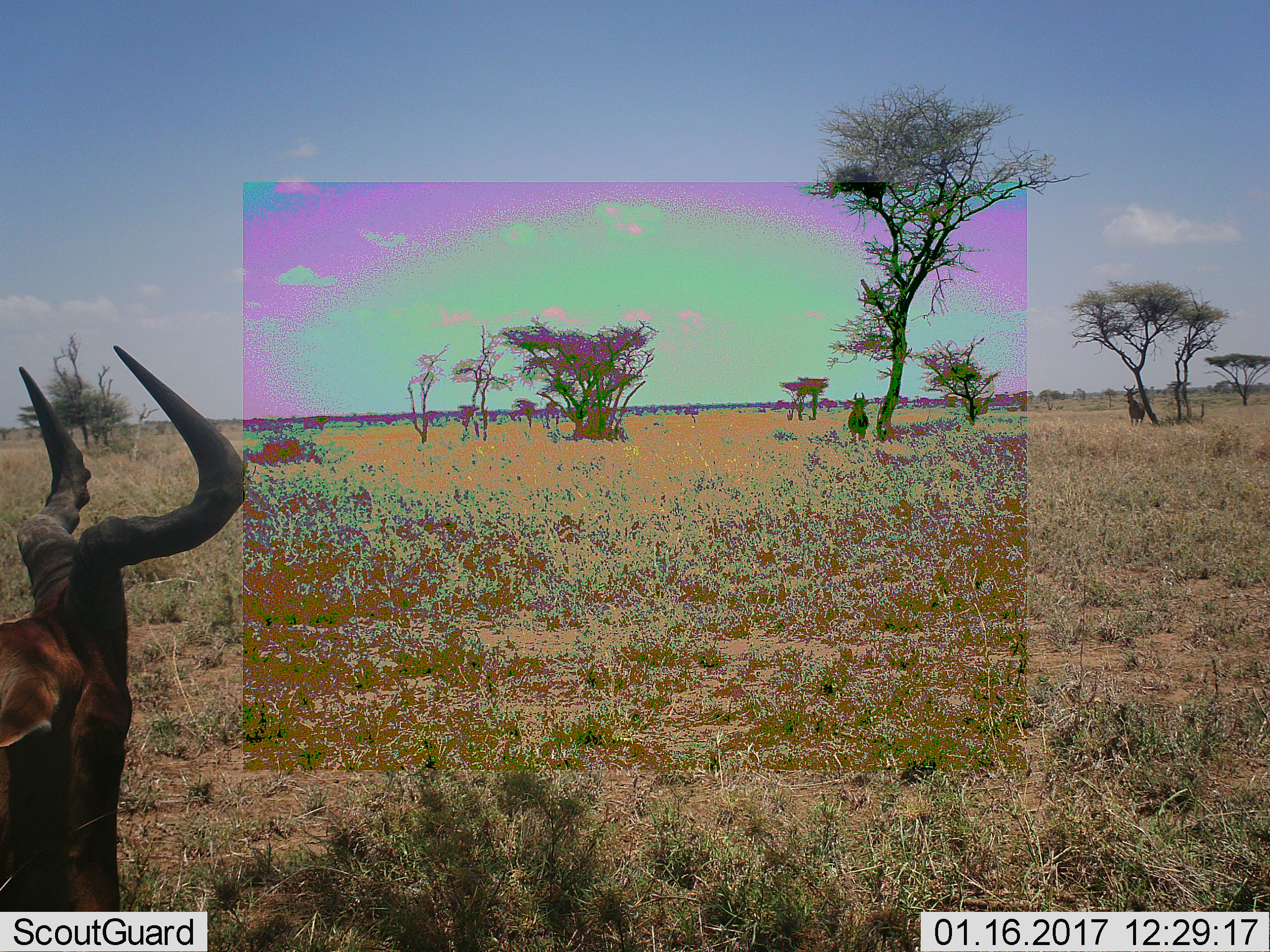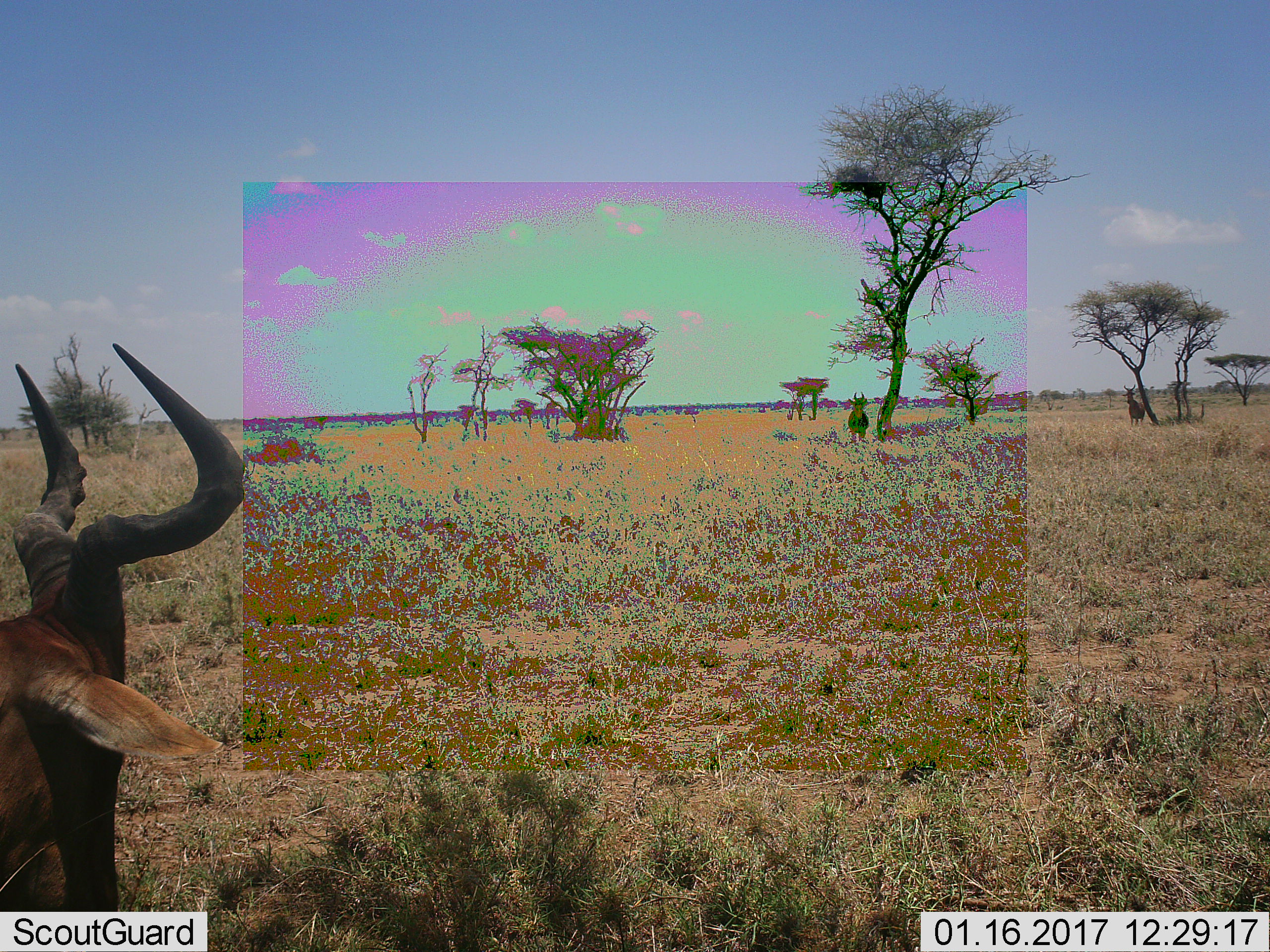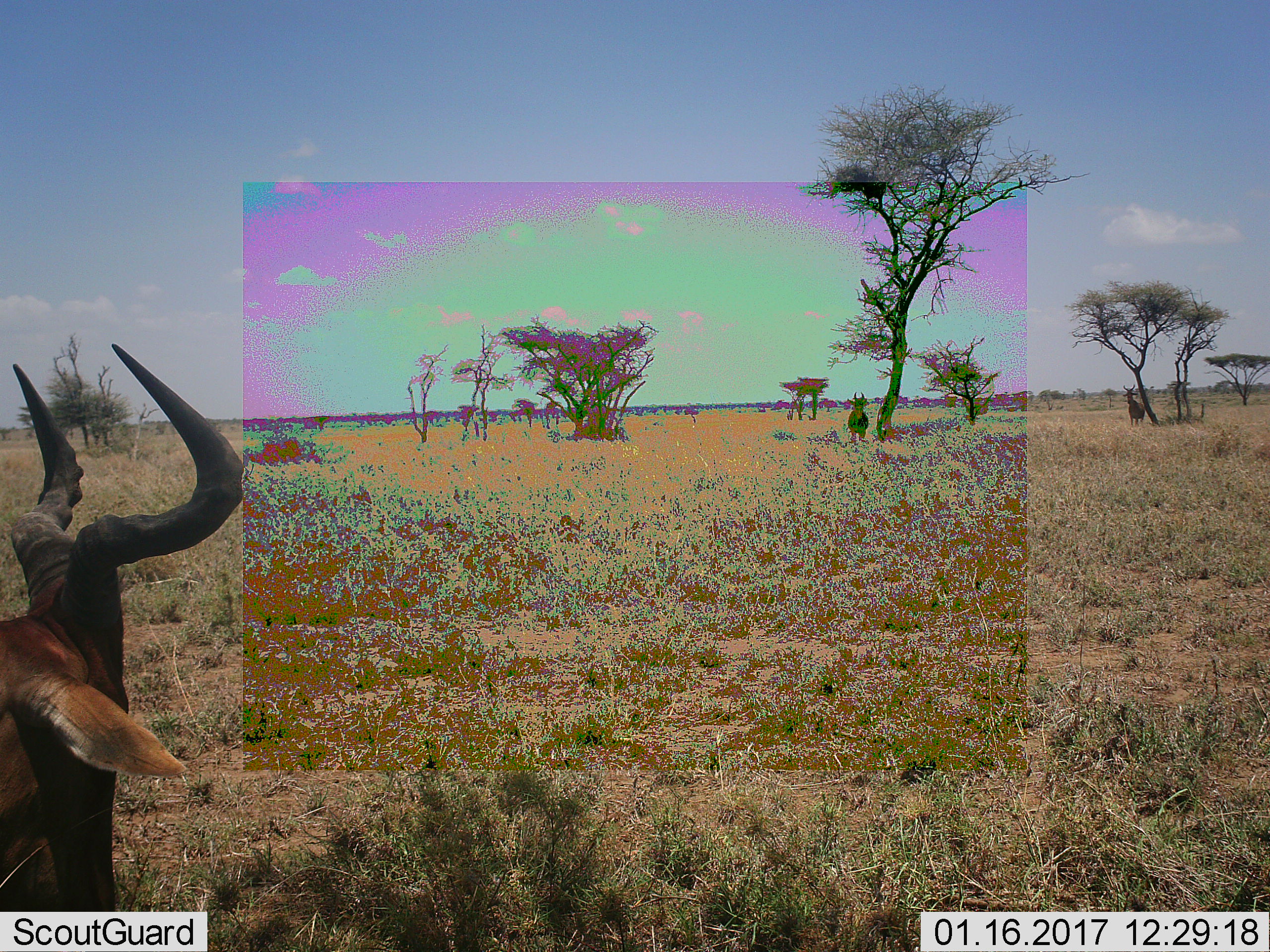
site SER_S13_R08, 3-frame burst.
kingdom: Animalia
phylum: Chordata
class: Mammalia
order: Artiodactyla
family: Bovidae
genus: Alcelaphus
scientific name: Alcelaphus buselaphus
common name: hartebeest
Hartebeest (Alcelaphus buselaphus), count 3. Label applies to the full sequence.